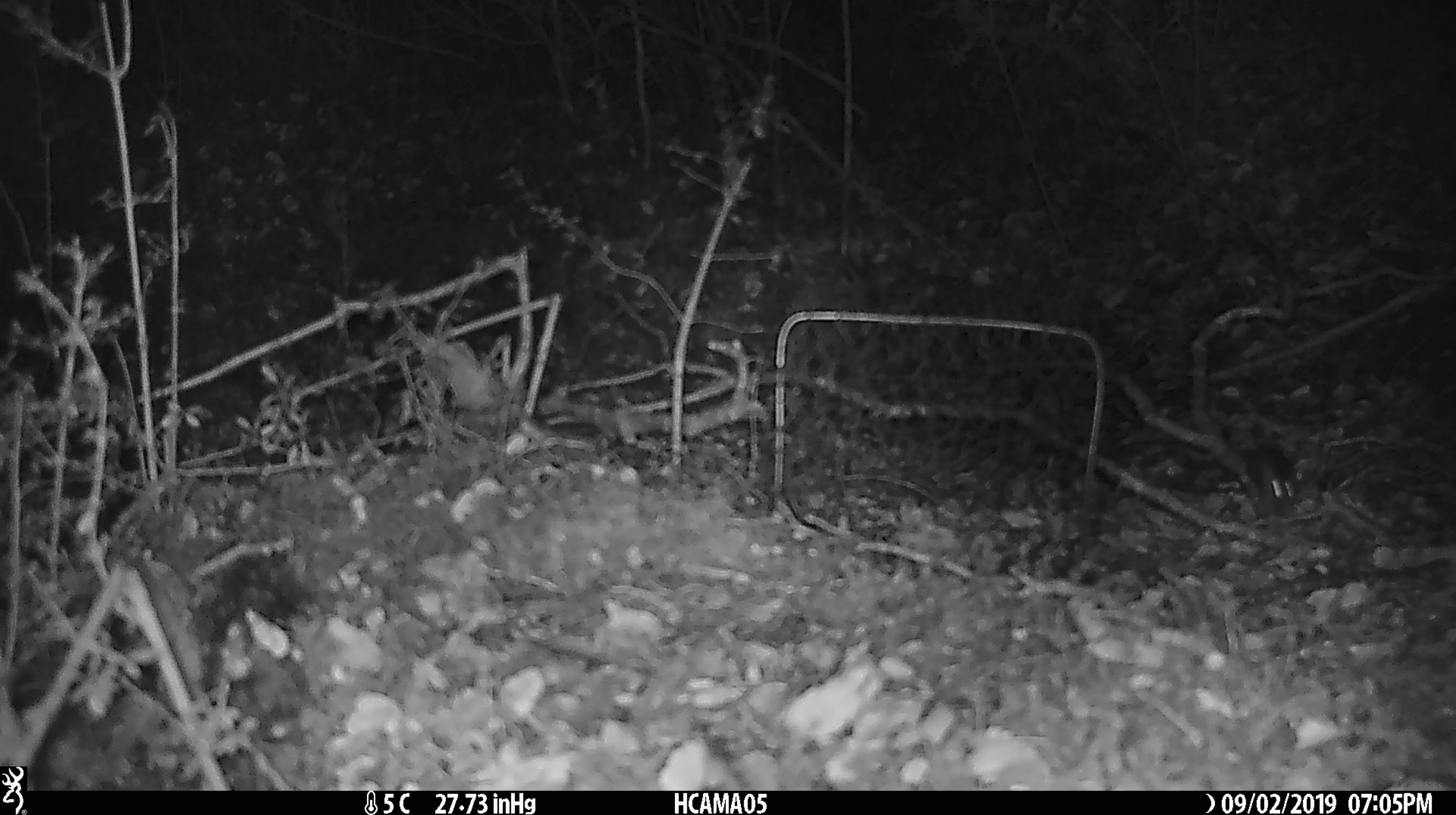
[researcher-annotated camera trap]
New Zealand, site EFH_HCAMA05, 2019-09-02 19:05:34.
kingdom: Animalia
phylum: Chordata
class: Mammalia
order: Rodentia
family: Muridae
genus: Mus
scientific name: Mus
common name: mouse